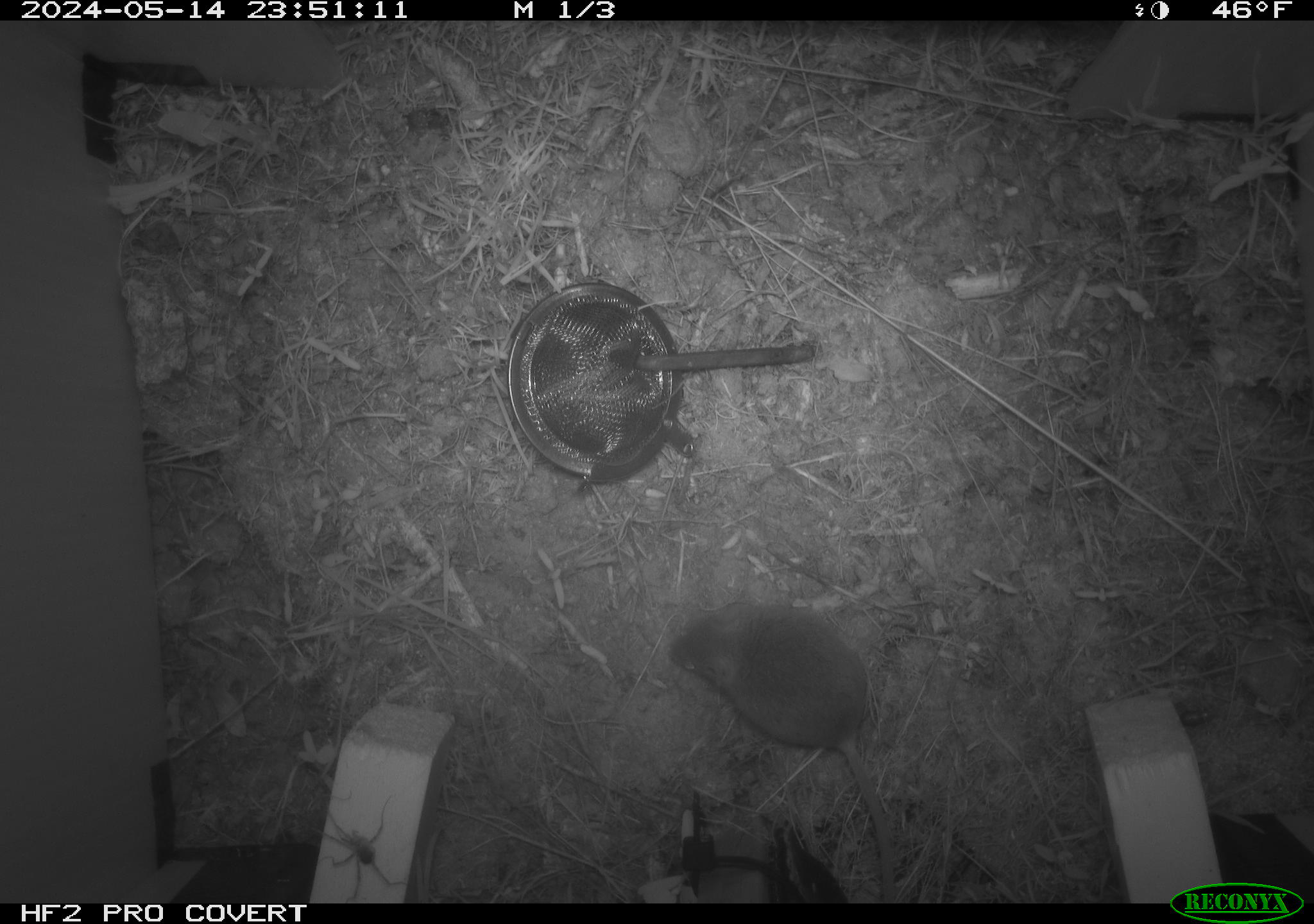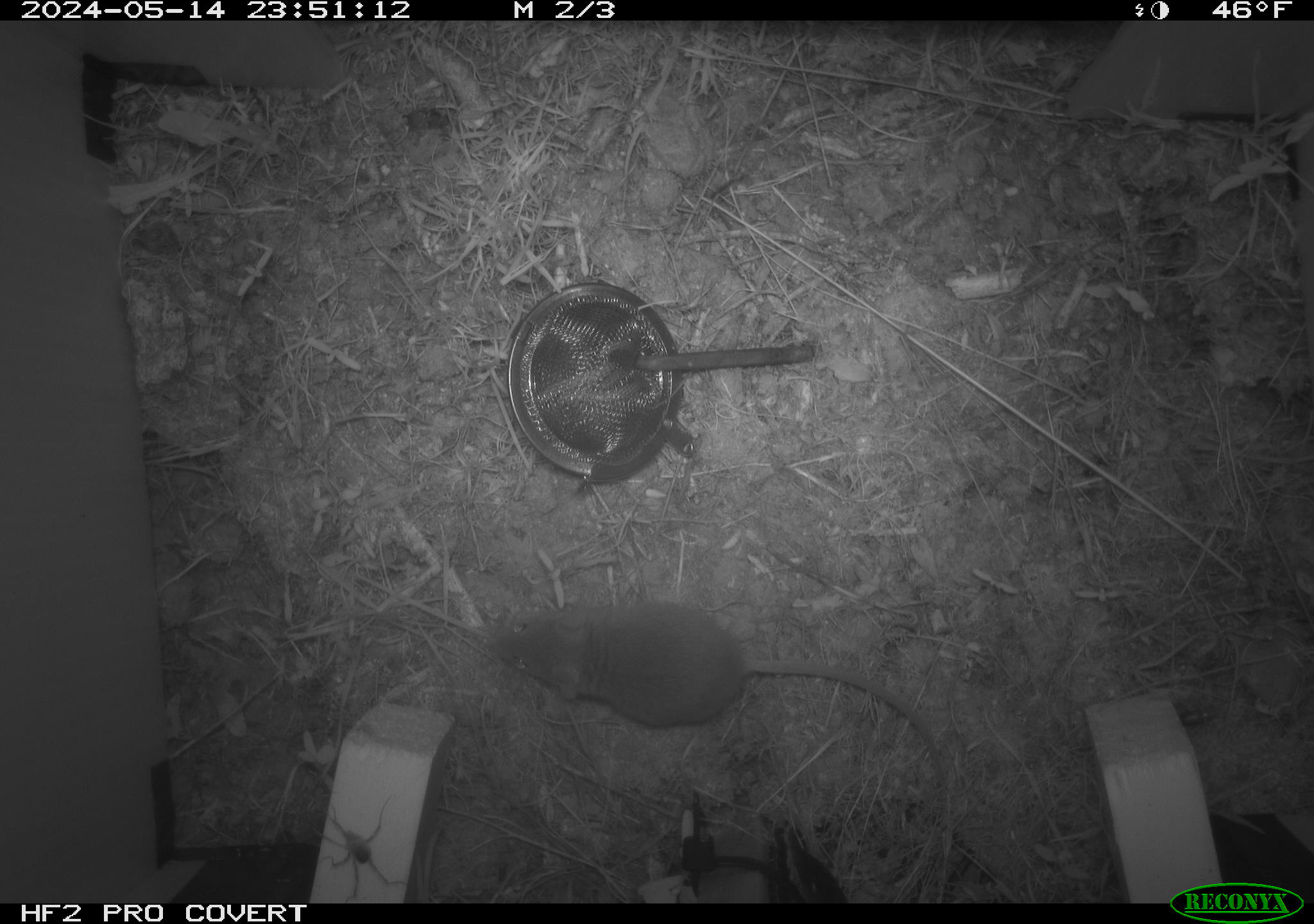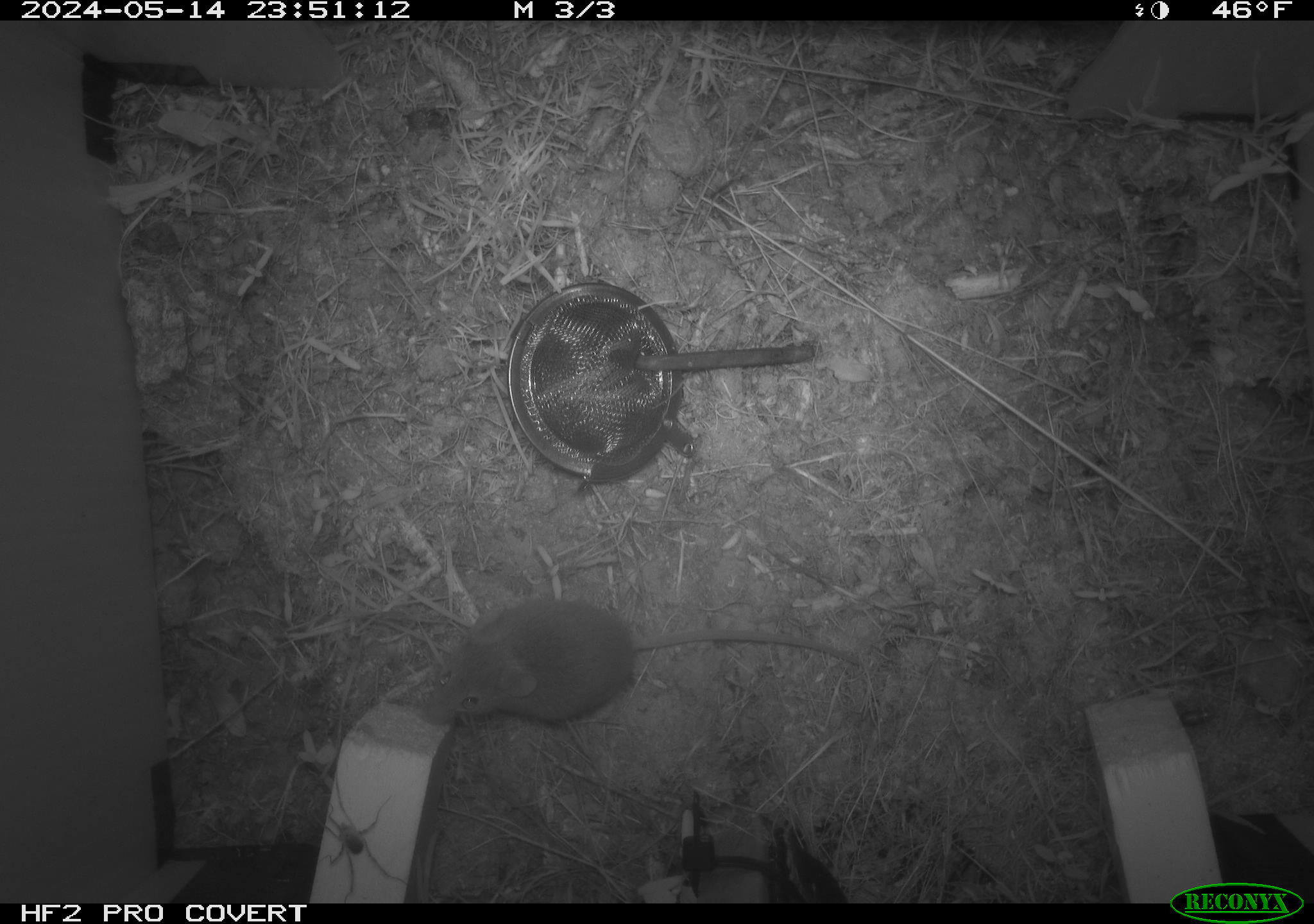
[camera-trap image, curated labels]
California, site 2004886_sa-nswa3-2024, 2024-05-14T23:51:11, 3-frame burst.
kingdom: Animalia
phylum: Chordata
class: Mammalia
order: Rodentia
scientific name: Rodentia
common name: rodent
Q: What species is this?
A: Rodent (Rodentia).